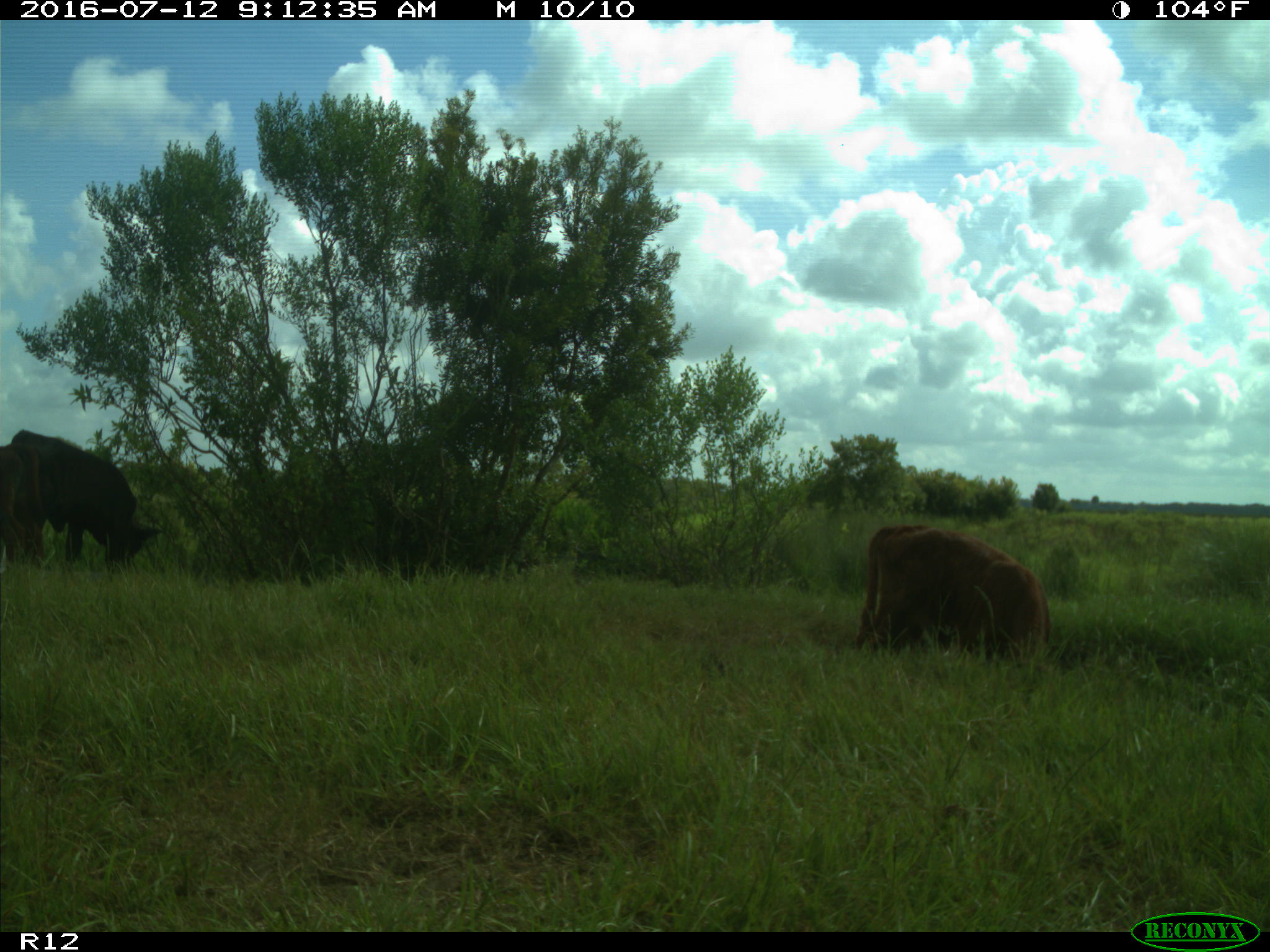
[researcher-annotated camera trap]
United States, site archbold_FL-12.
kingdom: Animalia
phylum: Chordata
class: Mammalia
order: Artiodactyla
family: Bovidae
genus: Bos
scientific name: Bos taurus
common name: domestic cow